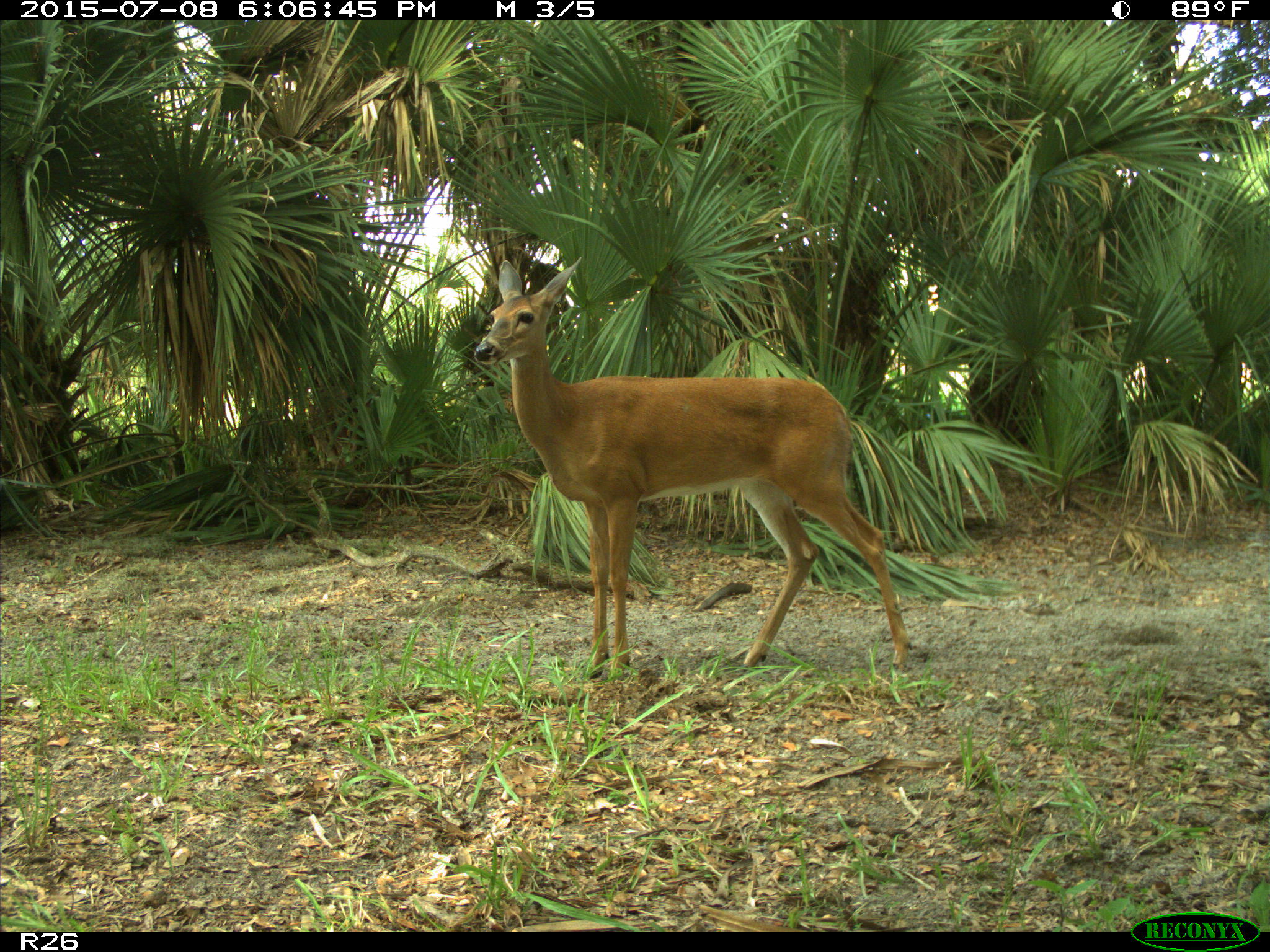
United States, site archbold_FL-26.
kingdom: Animalia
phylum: Chordata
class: Mammalia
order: Artiodactyla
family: Cervidae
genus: Odocoileus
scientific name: Odocoileus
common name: deer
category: unidentified deer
Unidentified deer (deer) (Odocoileus).